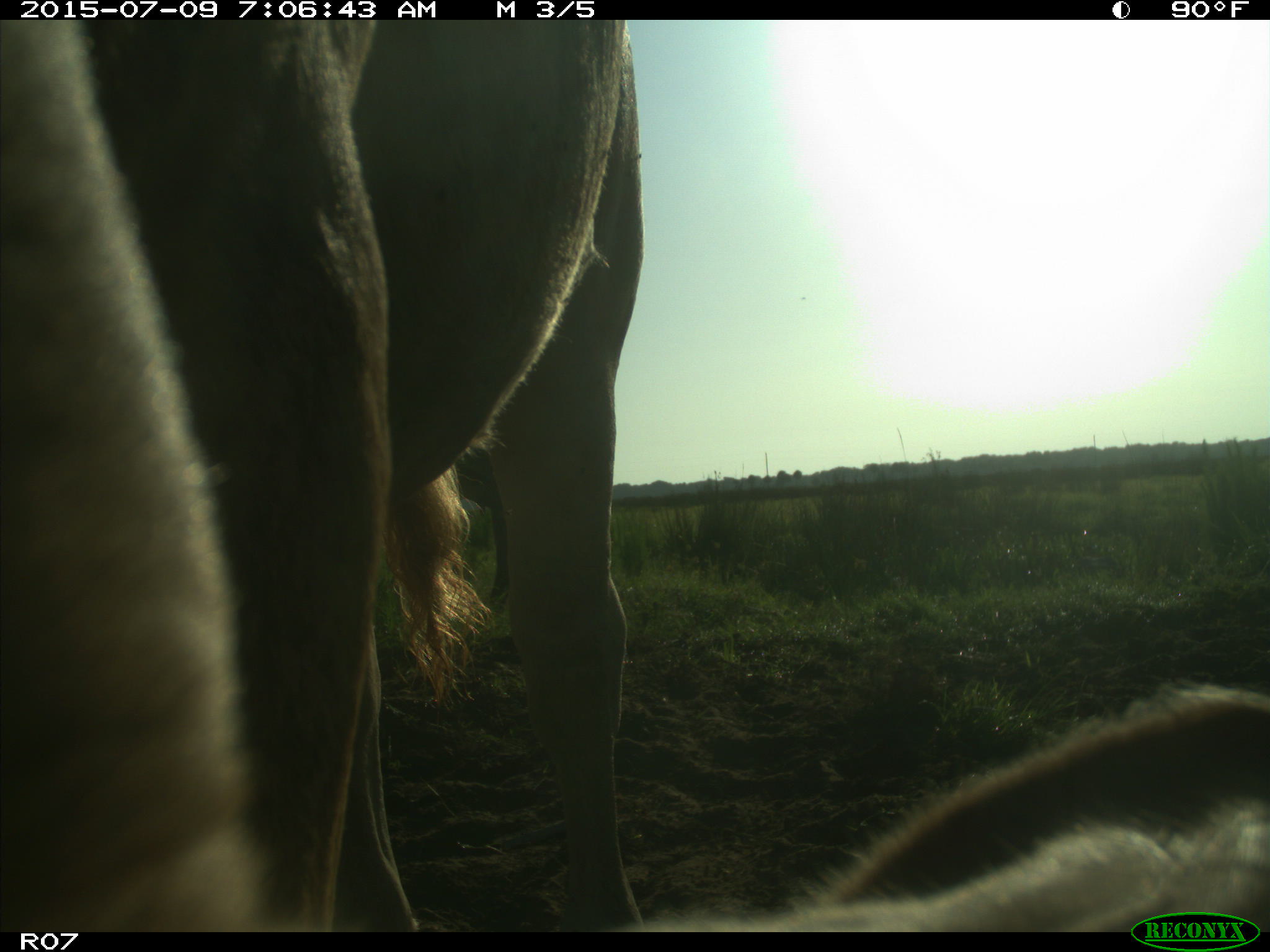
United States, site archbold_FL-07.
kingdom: Animalia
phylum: Chordata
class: Mammalia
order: Artiodactyla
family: Bovidae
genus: Bos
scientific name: Bos taurus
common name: domestic cow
Bos taurus (domestic cow).